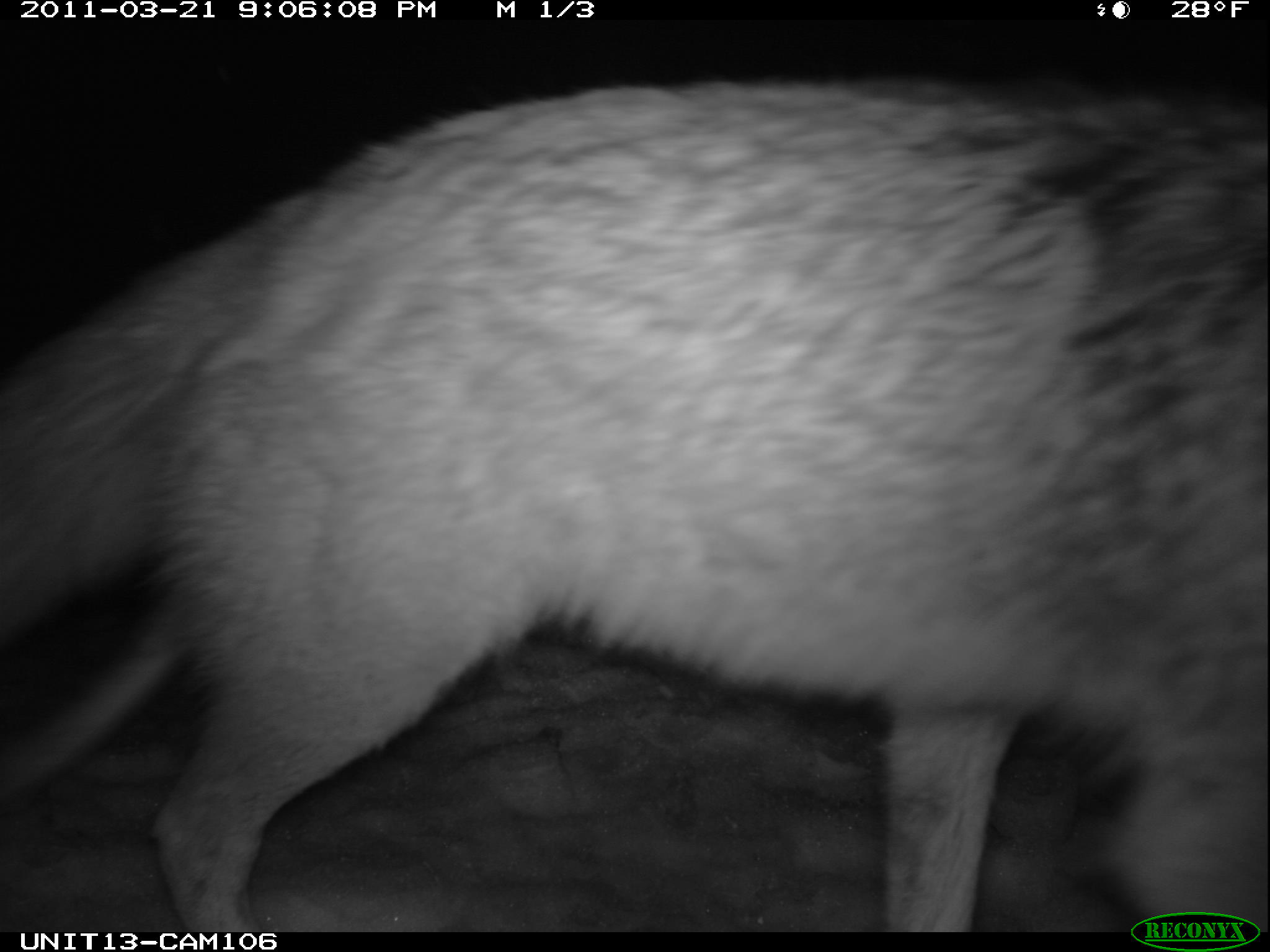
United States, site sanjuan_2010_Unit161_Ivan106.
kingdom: Animalia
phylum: Chordata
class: Mammalia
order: Carnivora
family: Canidae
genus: Vulpes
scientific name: Vulpes vulpes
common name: red fox